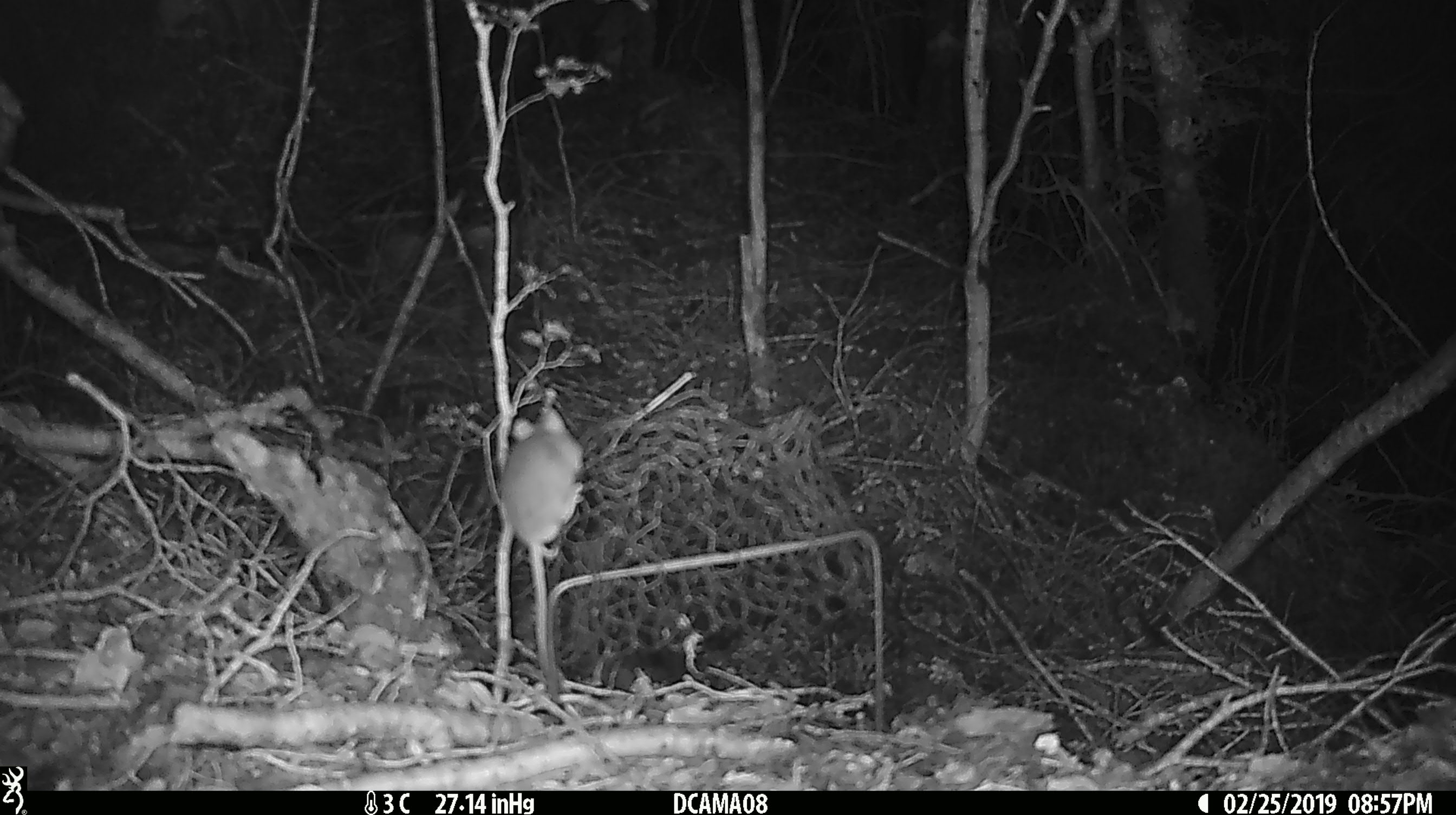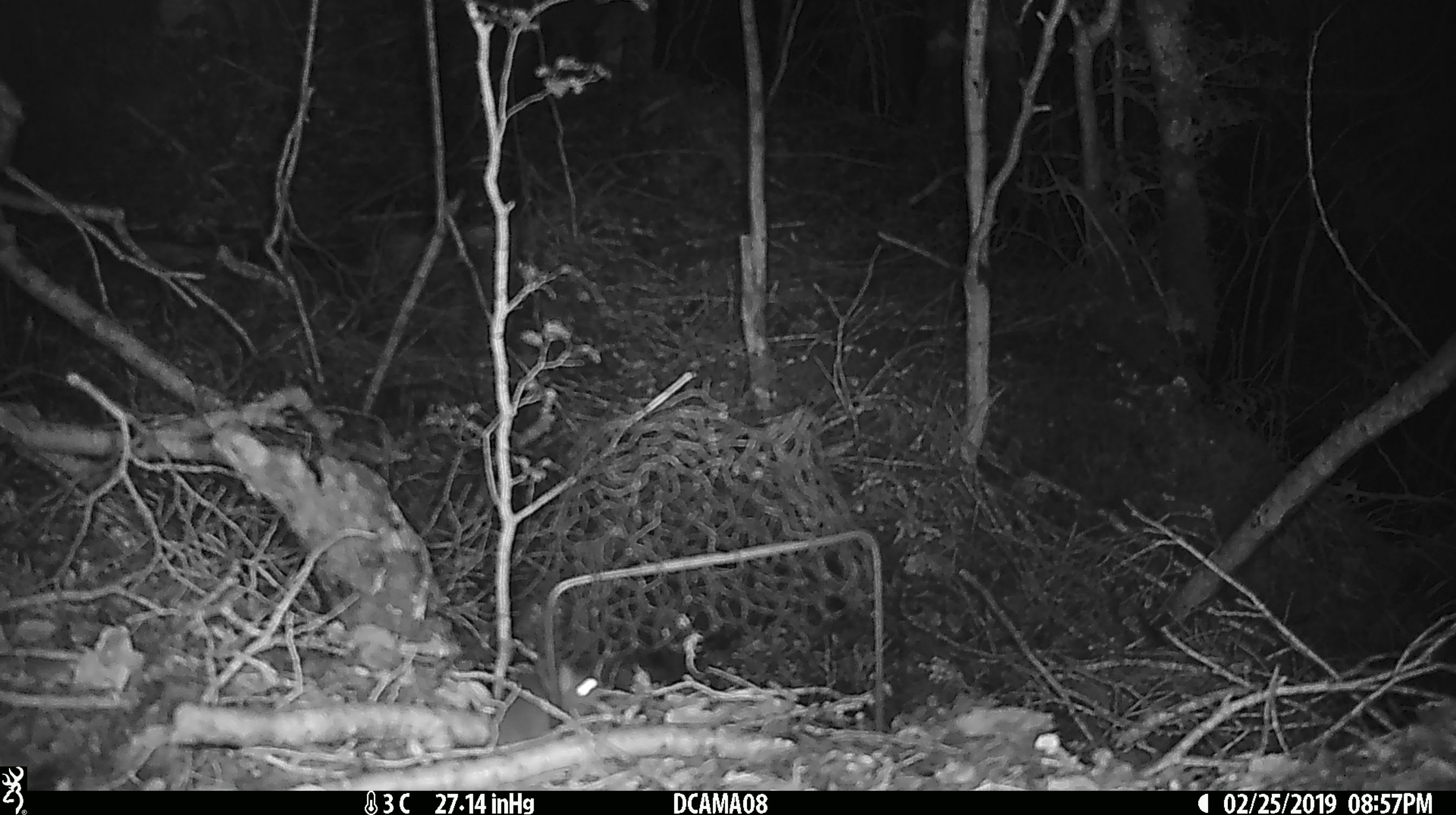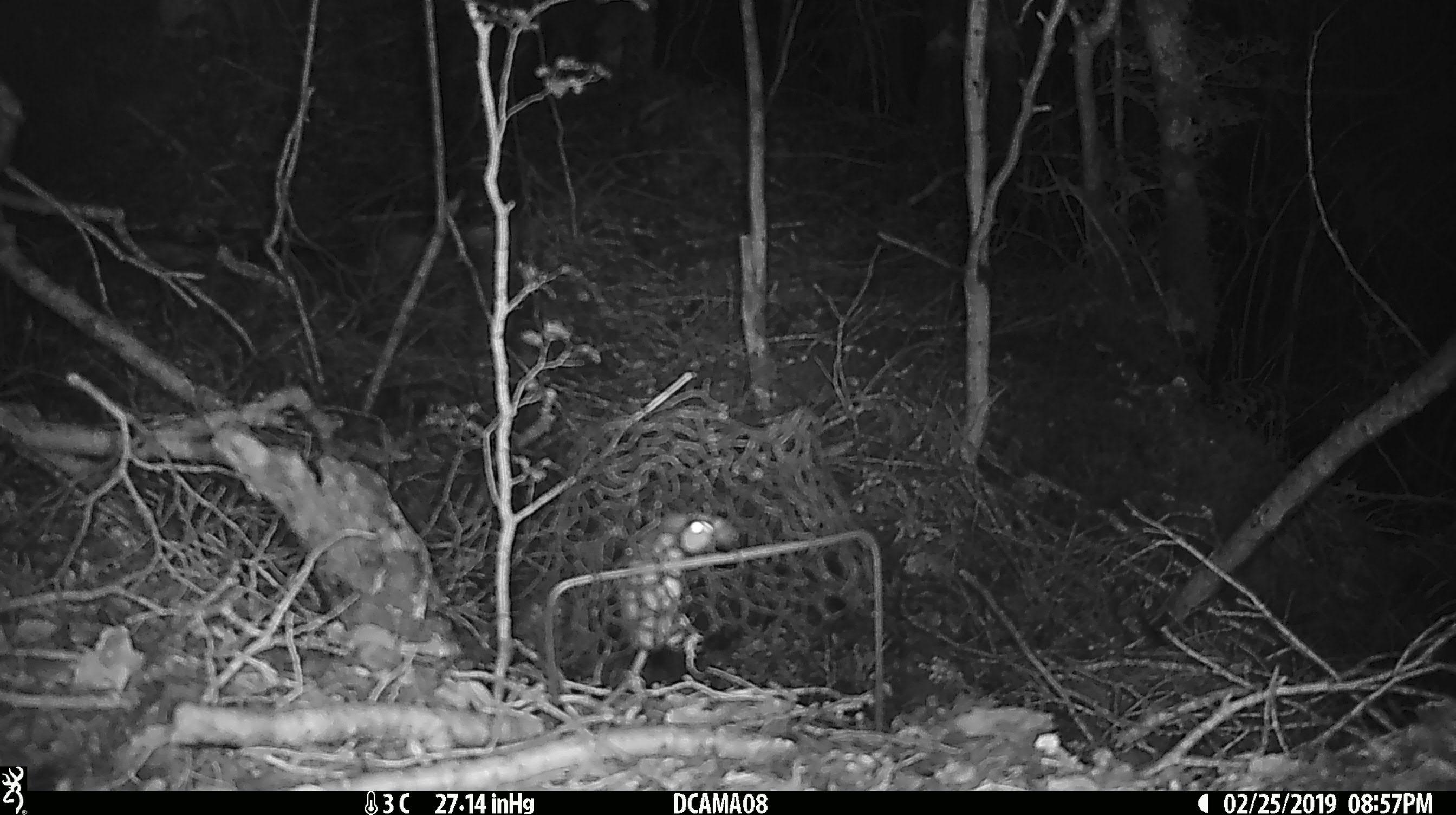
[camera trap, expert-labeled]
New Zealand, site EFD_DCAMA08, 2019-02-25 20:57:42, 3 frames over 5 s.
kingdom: Animalia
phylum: Chordata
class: Mammalia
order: Rodentia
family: Muridae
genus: Mus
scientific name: Mus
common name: mouse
Mouse (Mus).